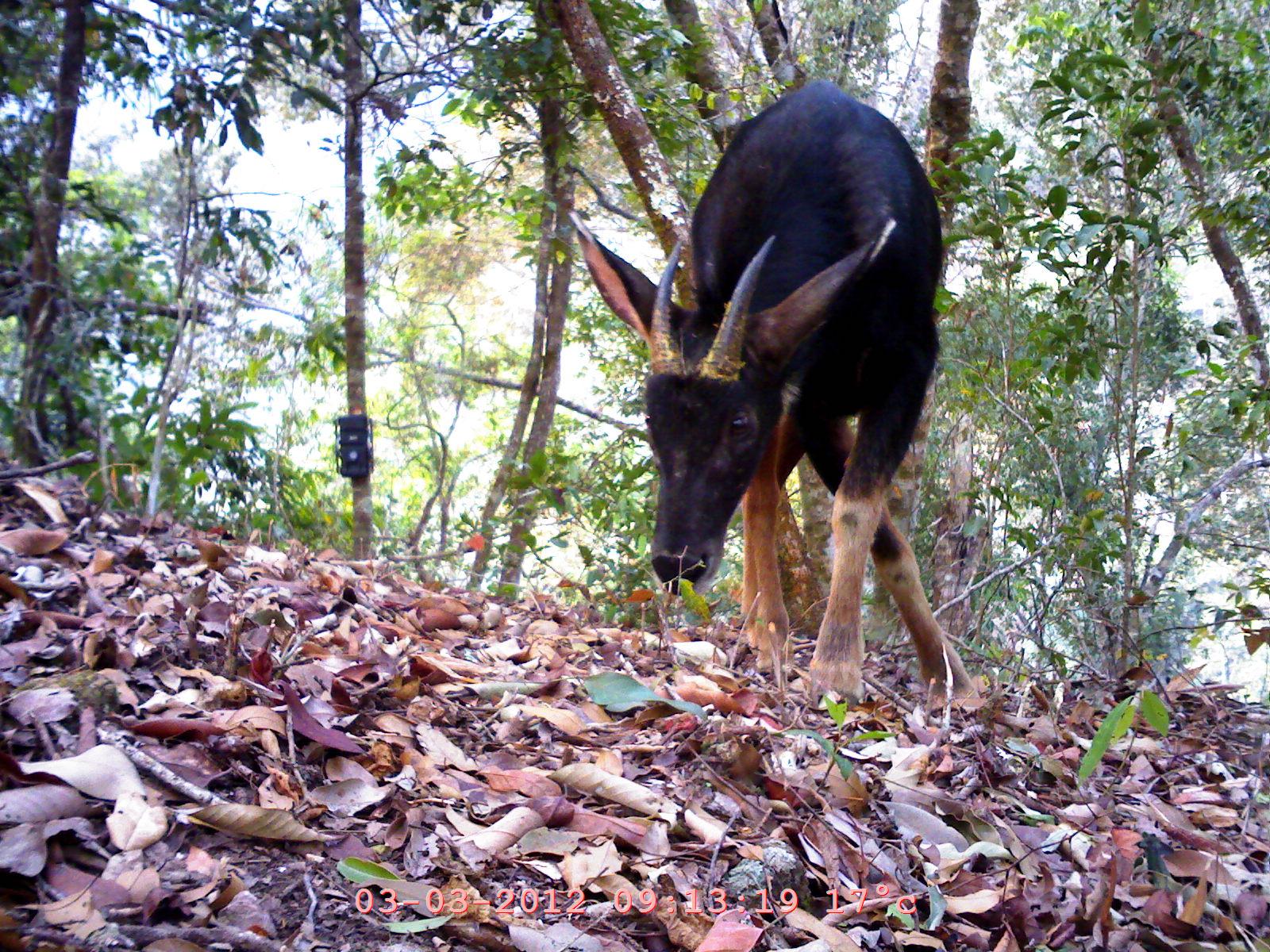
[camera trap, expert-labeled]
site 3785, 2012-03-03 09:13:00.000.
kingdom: Animalia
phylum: Chordata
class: Mammalia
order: Artiodactyla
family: Bovidae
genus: Capricornis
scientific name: Capricornis sumatraensis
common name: chinese serow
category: capricornis milneedwardsii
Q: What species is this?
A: Capricornis milneedwardsii (chinese serow) (Capricornis sumatraensis).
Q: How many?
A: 1.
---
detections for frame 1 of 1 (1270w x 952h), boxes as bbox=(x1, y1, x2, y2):
capricornis milneedwardsii: bbox=(566, 76, 981, 717)